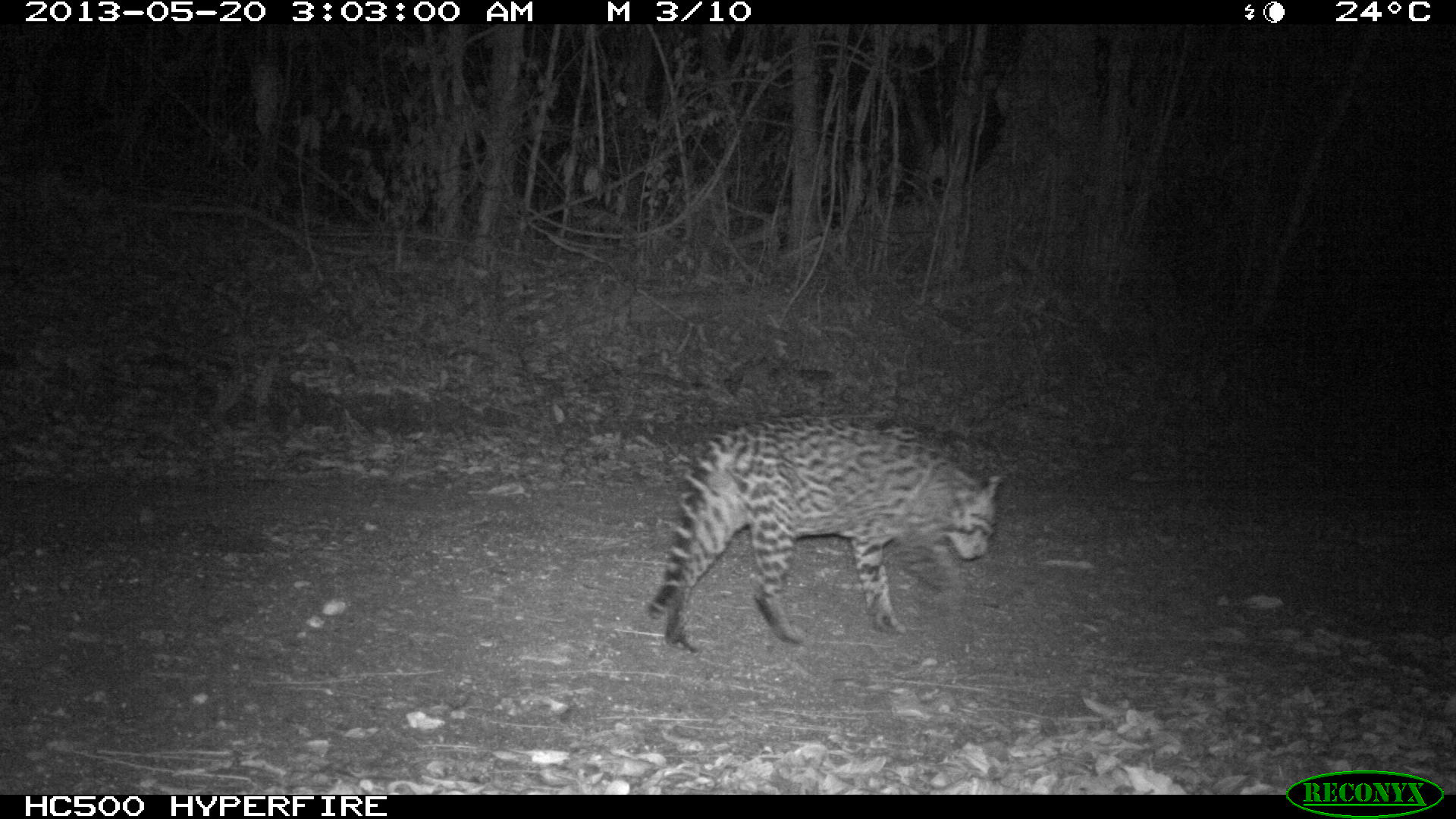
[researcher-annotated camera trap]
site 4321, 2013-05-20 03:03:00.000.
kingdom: Animalia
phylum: Chordata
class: Mammalia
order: Carnivora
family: Felidae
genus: Leopardus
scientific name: Leopardus pardalis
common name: ocelot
Leopardus pardalis (ocelot), count 1, sex male.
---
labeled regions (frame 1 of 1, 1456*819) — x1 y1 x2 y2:
leopardus pardalis: 645 411 1005 654